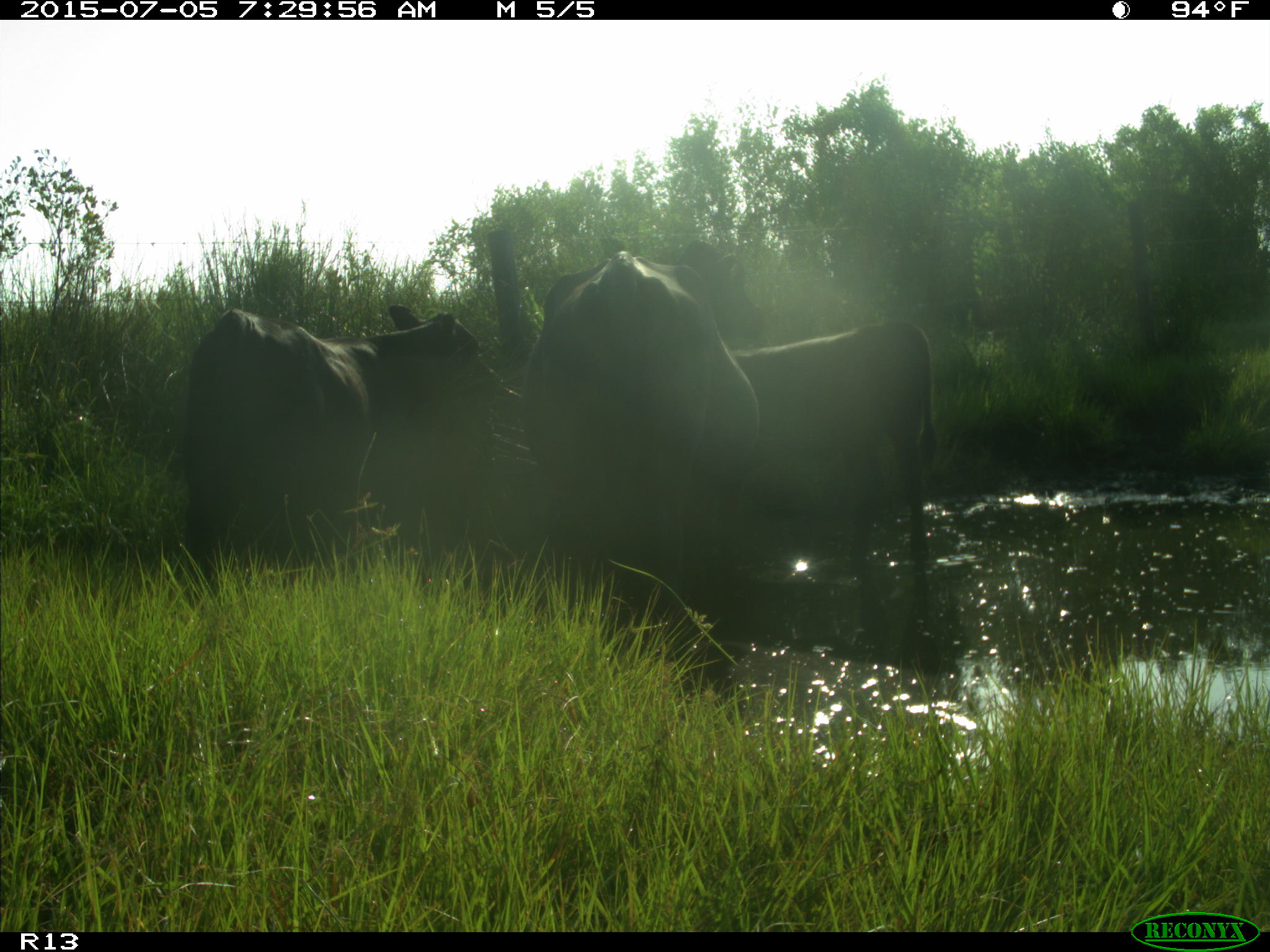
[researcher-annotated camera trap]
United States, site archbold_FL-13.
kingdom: Animalia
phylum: Chordata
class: Mammalia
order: Artiodactyla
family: Bovidae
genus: Bos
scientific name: Bos taurus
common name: domestic cow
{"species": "Bos taurus (domestic cow)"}